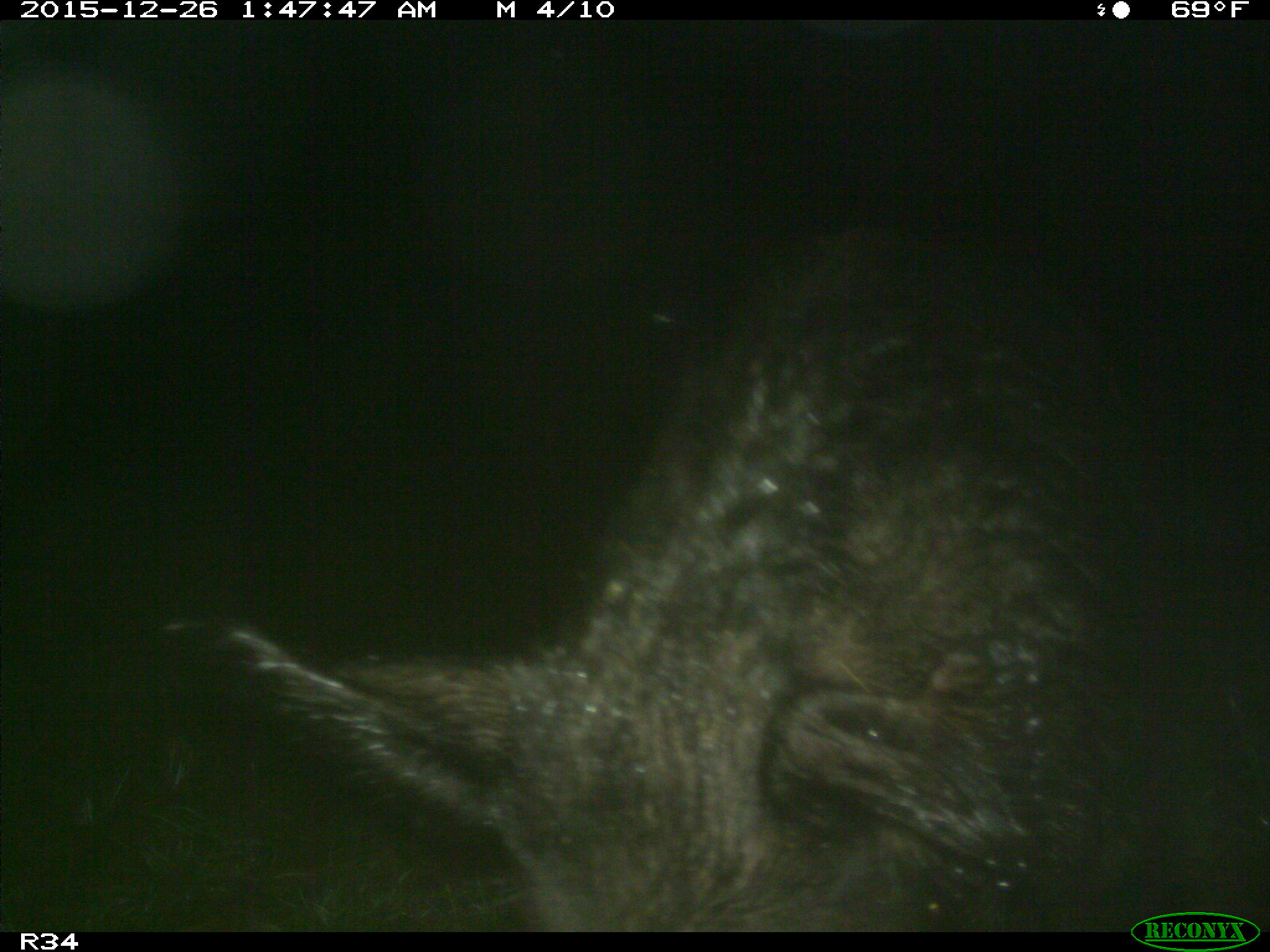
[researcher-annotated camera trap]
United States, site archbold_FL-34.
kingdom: Animalia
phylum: Chordata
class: Mammalia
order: Artiodactyla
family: Suidae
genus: Sus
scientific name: Sus scrofa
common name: wild boar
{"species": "Sus scrofa (wild boar)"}